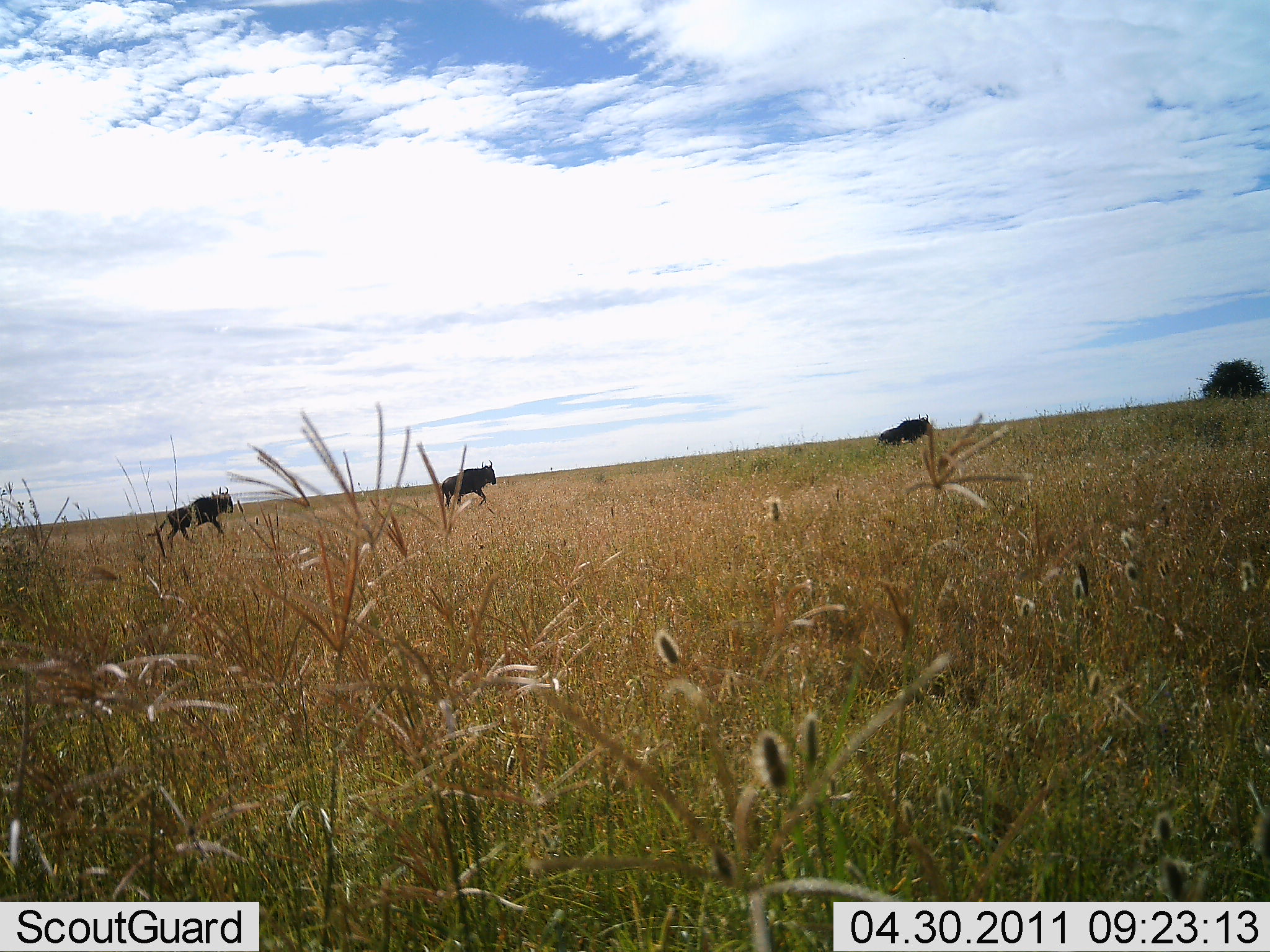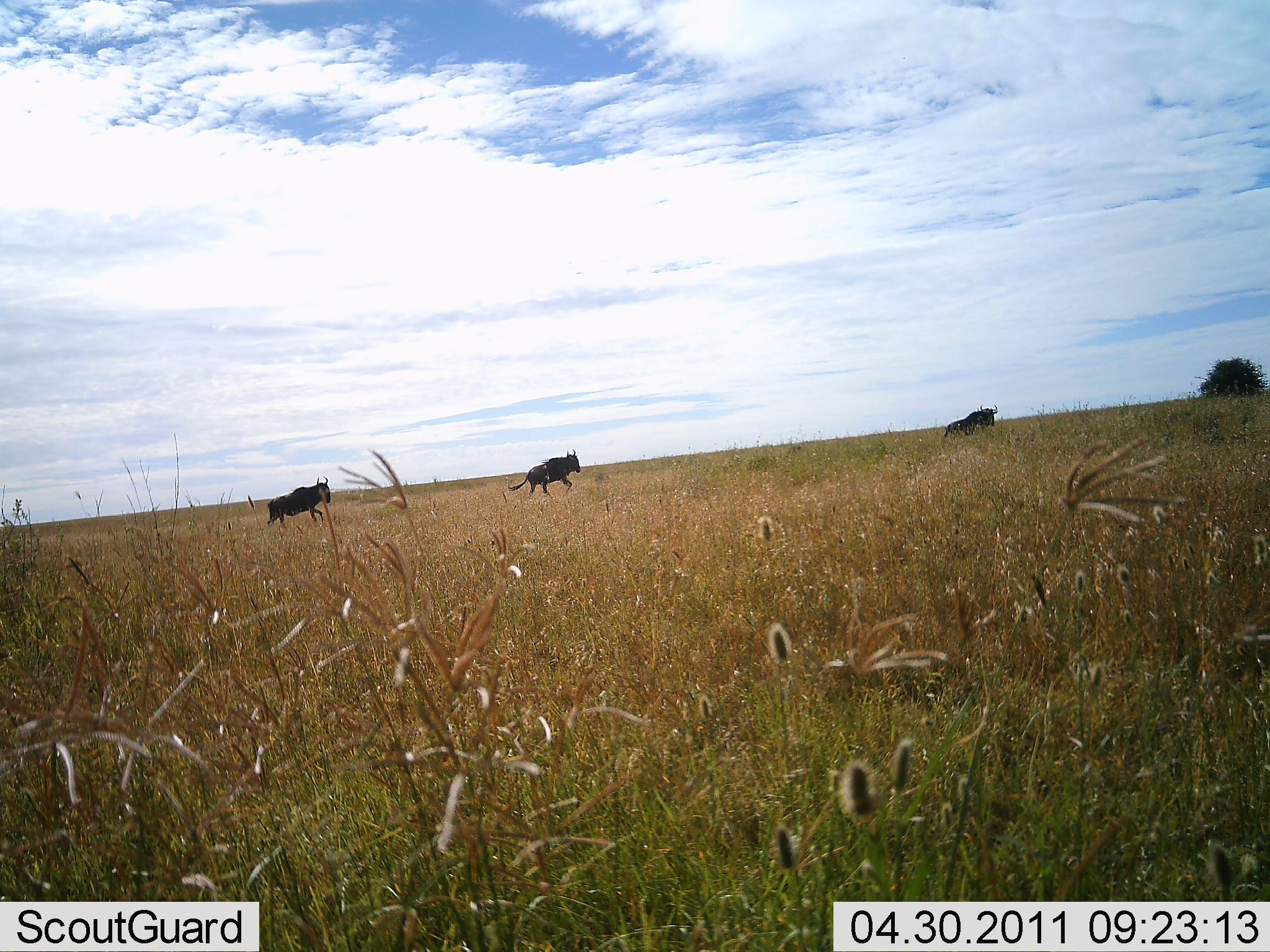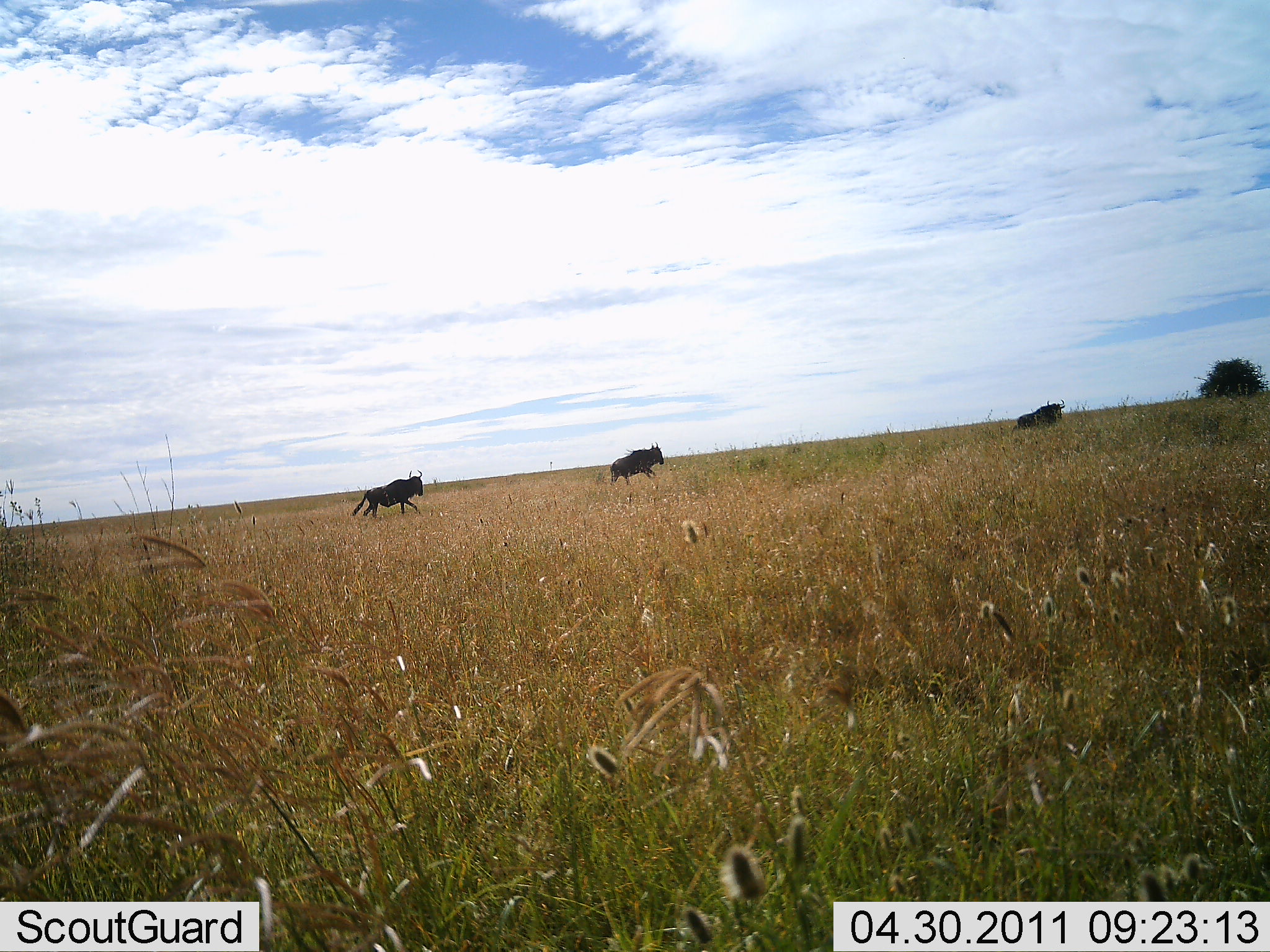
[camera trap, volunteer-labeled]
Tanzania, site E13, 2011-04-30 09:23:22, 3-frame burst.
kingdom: Animalia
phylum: Chordata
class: Mammalia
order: Artiodactyla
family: Bovidae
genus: Connochaetes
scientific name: Connochaetes taurinus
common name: blue wildebeest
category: wildebeest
Wildebeest (blue wildebeest) (Connochaetes taurinus), count 3. Behavior (volunteer vote fractions): standing 7%, resting 0%, moving 100%, interacting 0%. Young present (vote fraction): 0%. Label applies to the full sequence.